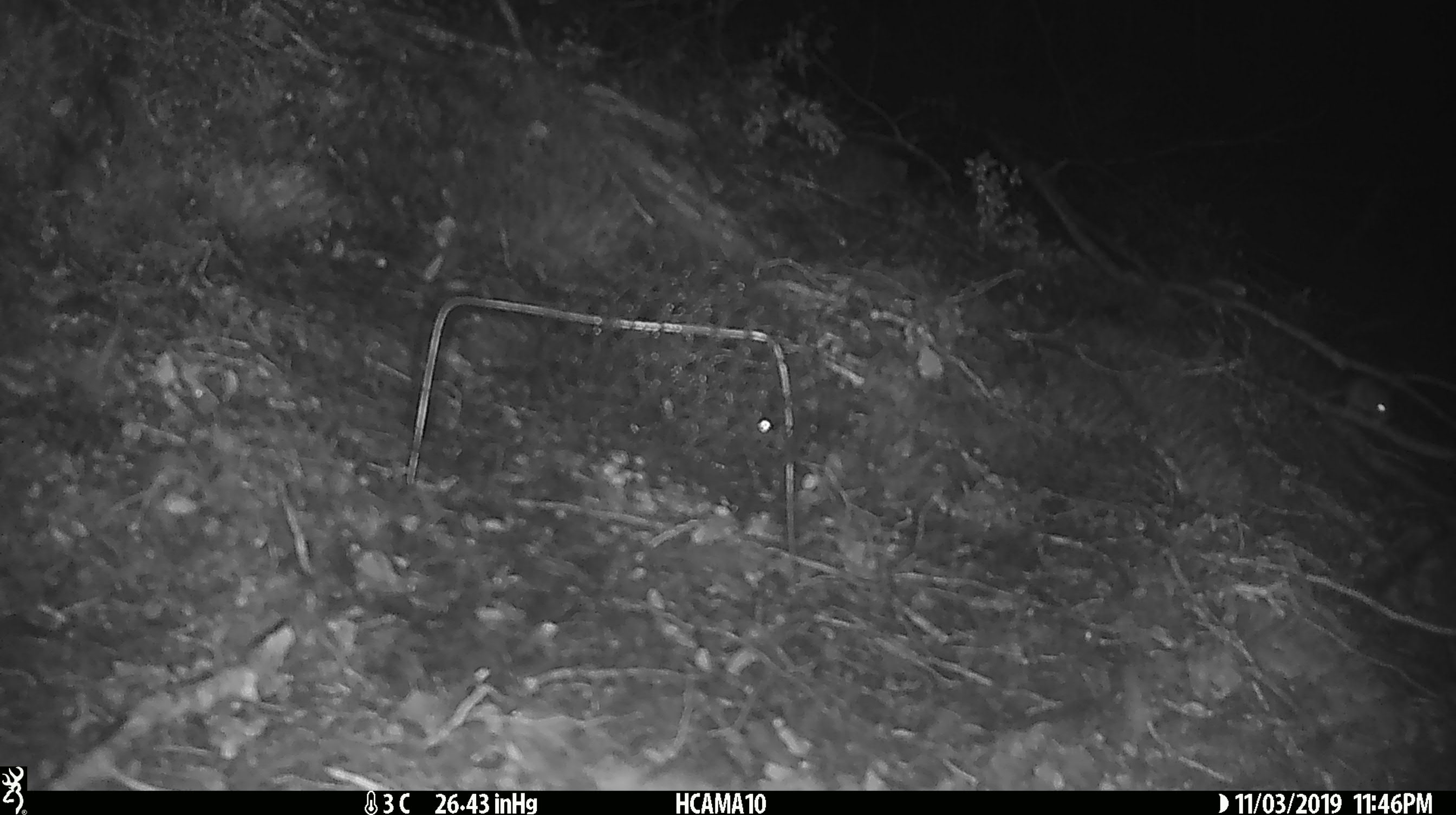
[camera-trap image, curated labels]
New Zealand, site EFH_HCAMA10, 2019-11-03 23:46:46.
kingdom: Animalia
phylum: Chordata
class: Mammalia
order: Rodentia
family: Muridae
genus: Mus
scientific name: Mus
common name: mouse